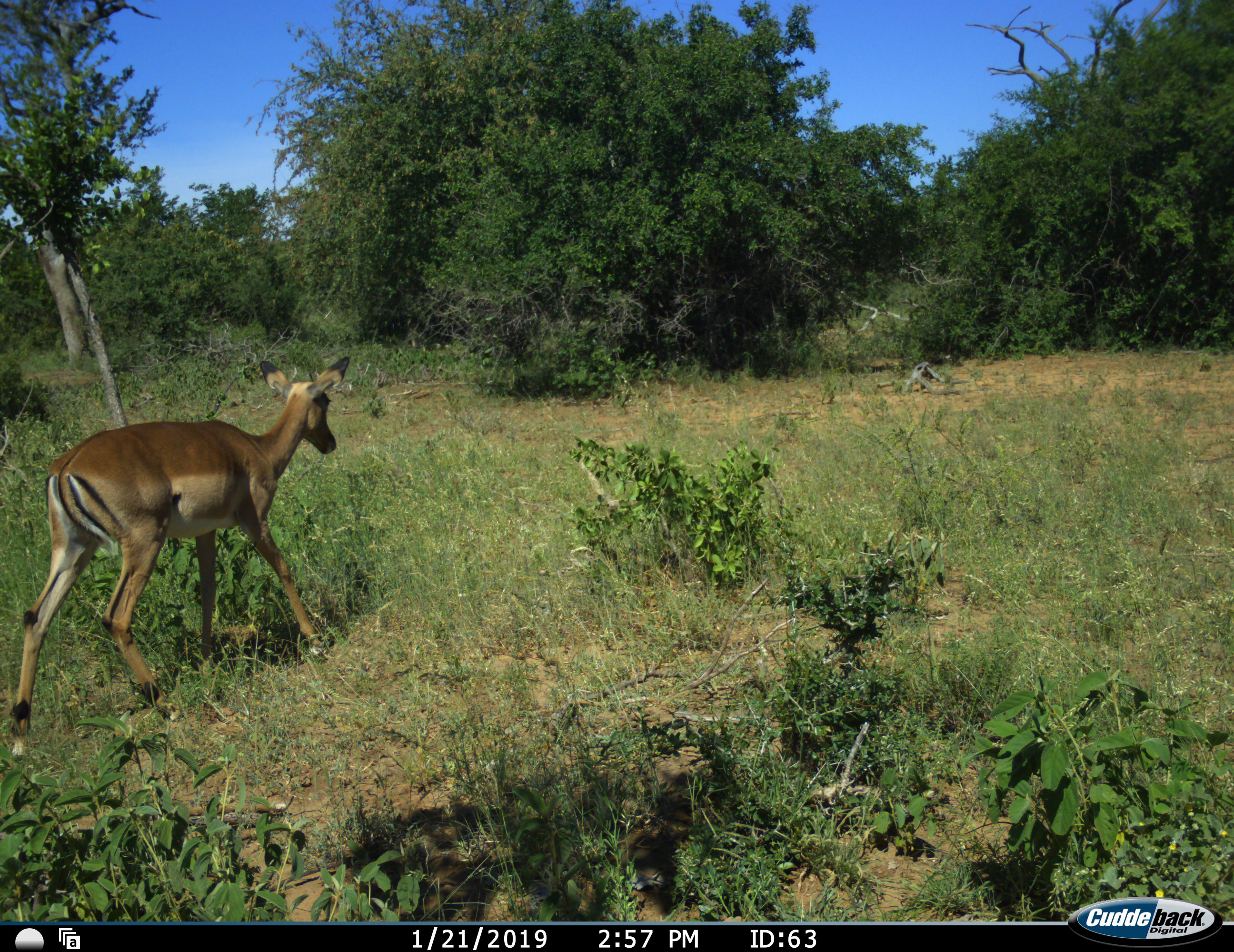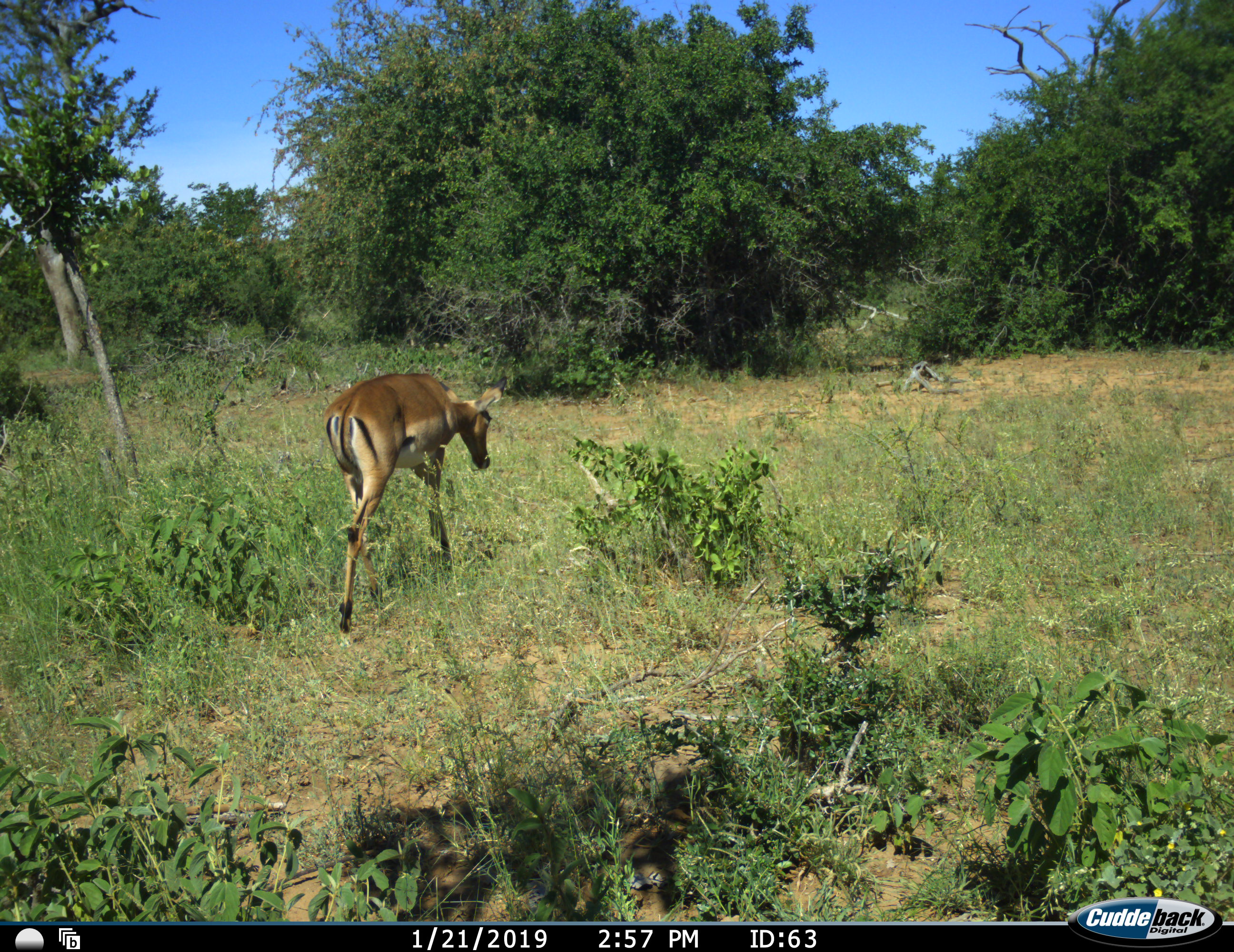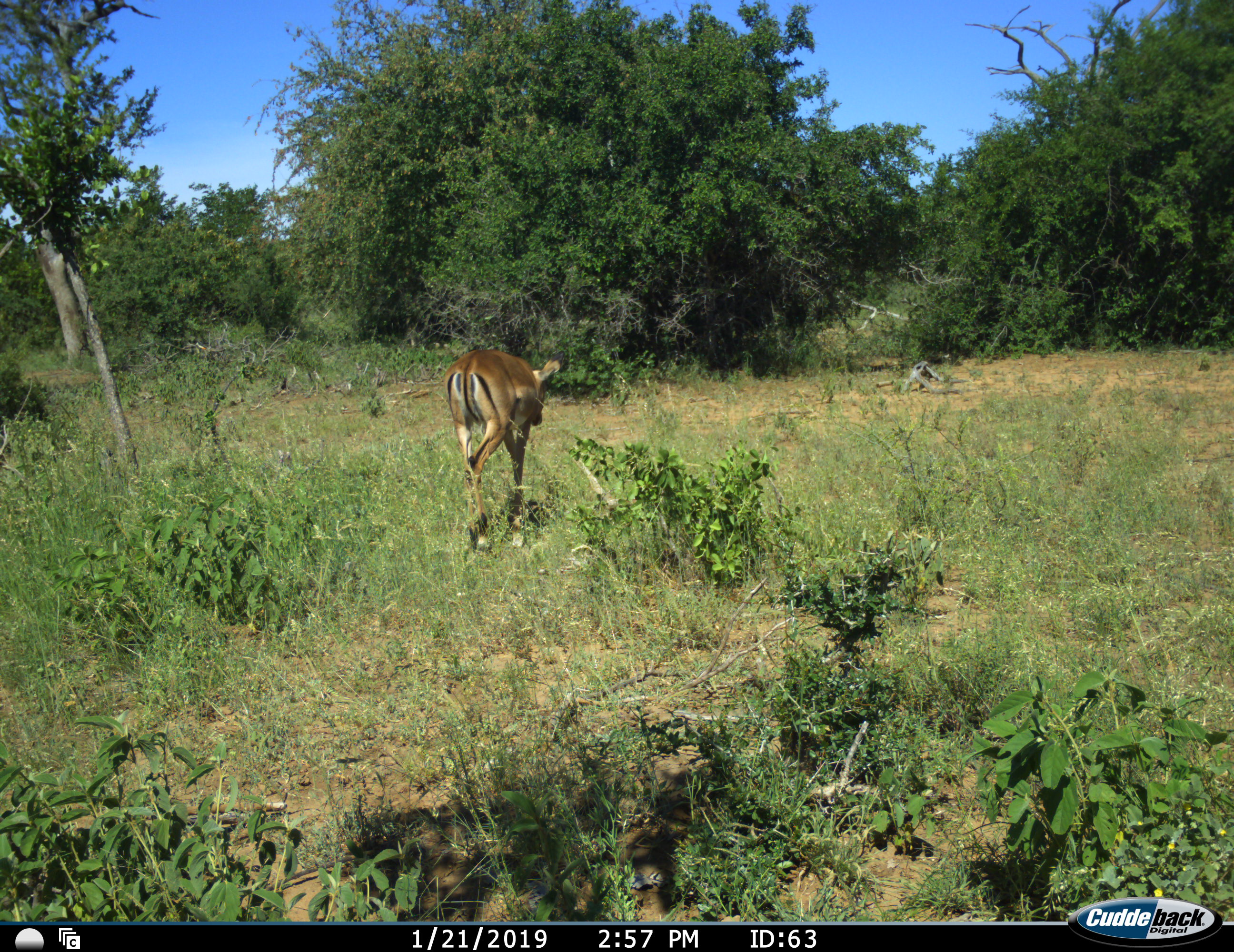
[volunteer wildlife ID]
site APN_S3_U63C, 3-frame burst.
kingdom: Animalia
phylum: Chordata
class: Mammalia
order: Artiodactyla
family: Bovidae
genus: Aepyceros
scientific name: Aepyceros melampus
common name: impala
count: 1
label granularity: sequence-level